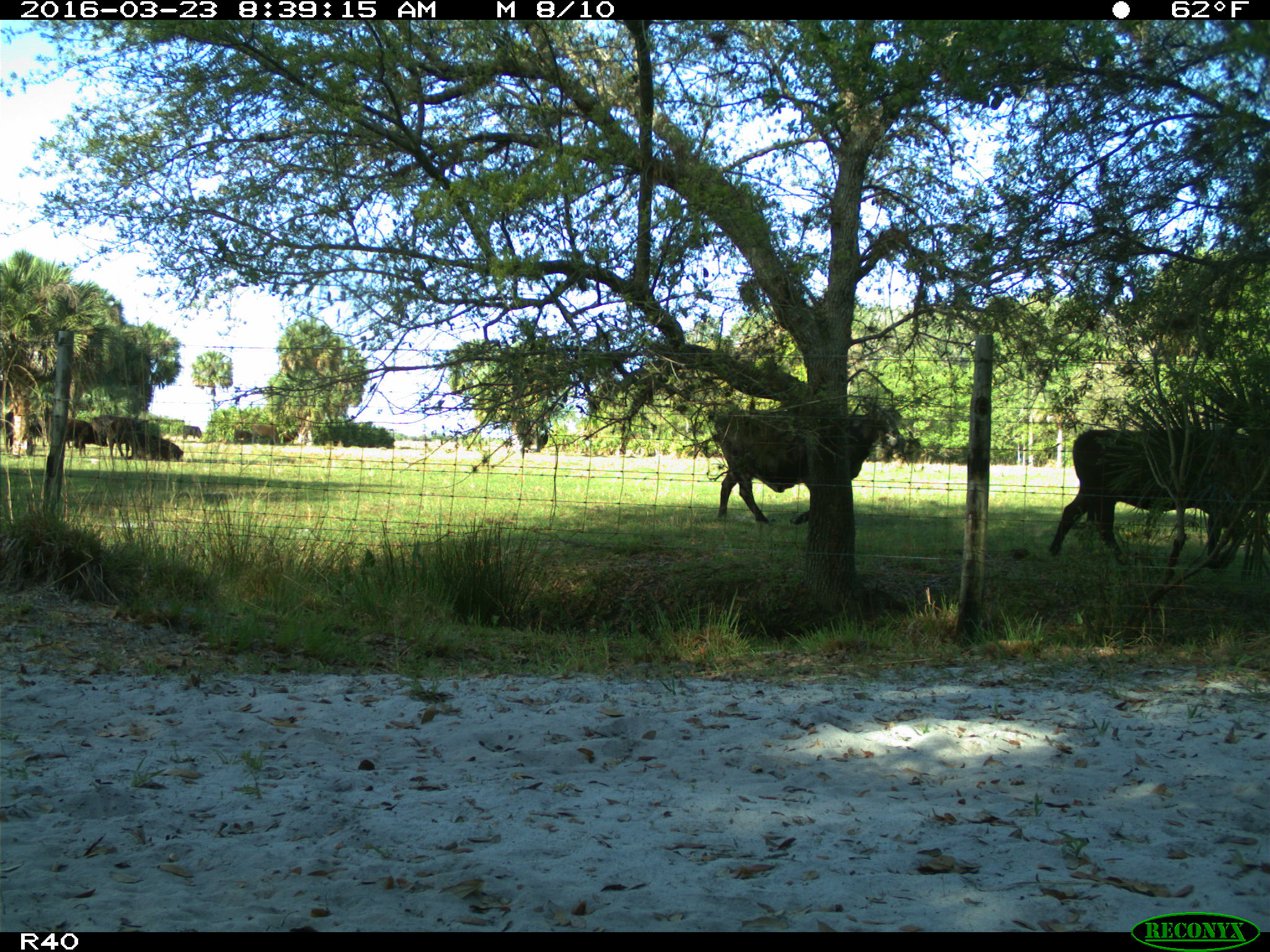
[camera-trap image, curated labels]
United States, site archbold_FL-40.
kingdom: Animalia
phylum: Chordata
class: Mammalia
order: Artiodactyla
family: Bovidae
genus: Bos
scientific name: Bos taurus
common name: domestic cow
Bos taurus (domestic cow).